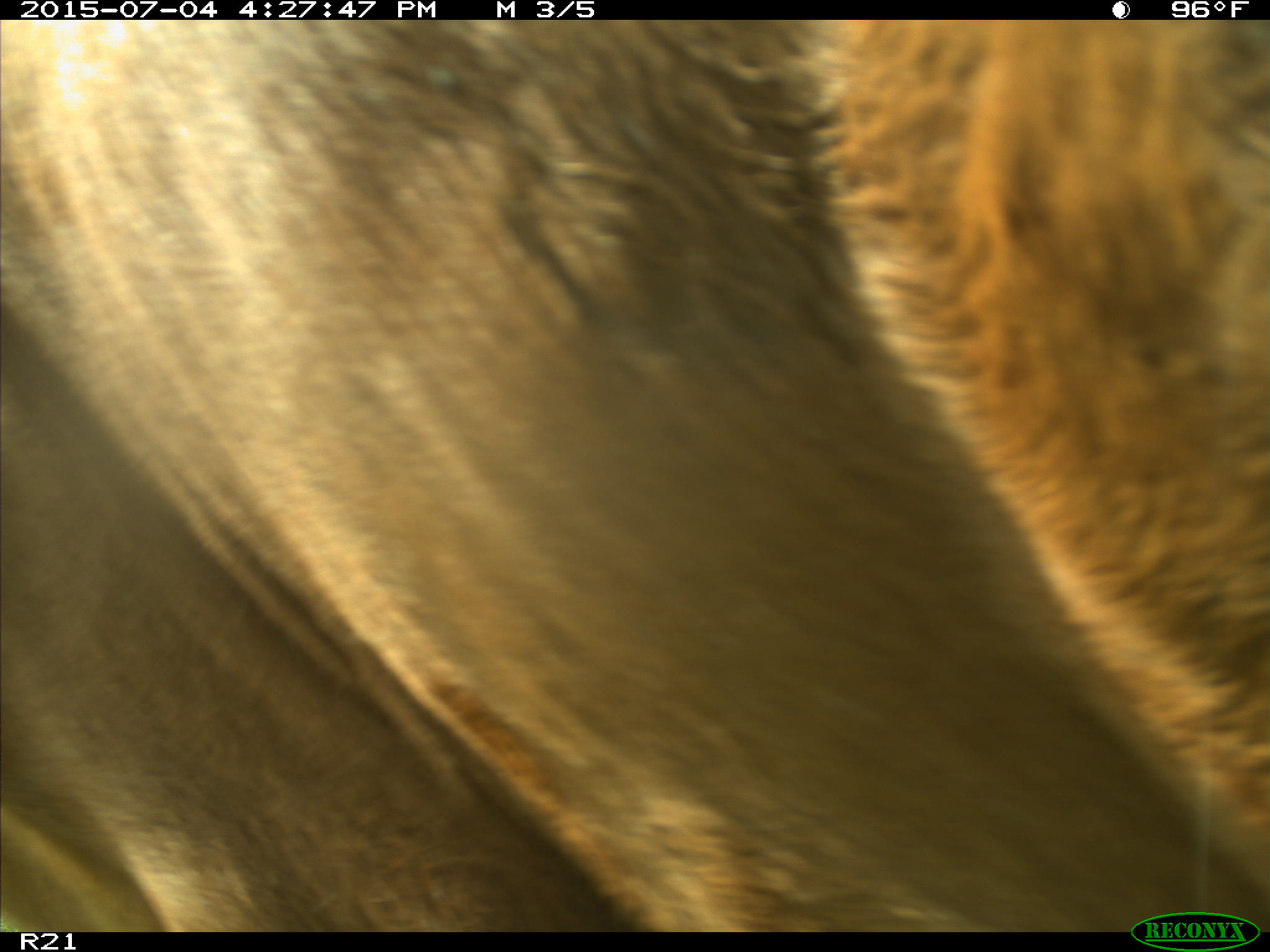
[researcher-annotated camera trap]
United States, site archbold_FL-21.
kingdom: Animalia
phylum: Chordata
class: Mammalia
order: Artiodactyla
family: Bovidae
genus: Bos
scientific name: Bos taurus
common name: domestic cow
Bos taurus (domestic cow).